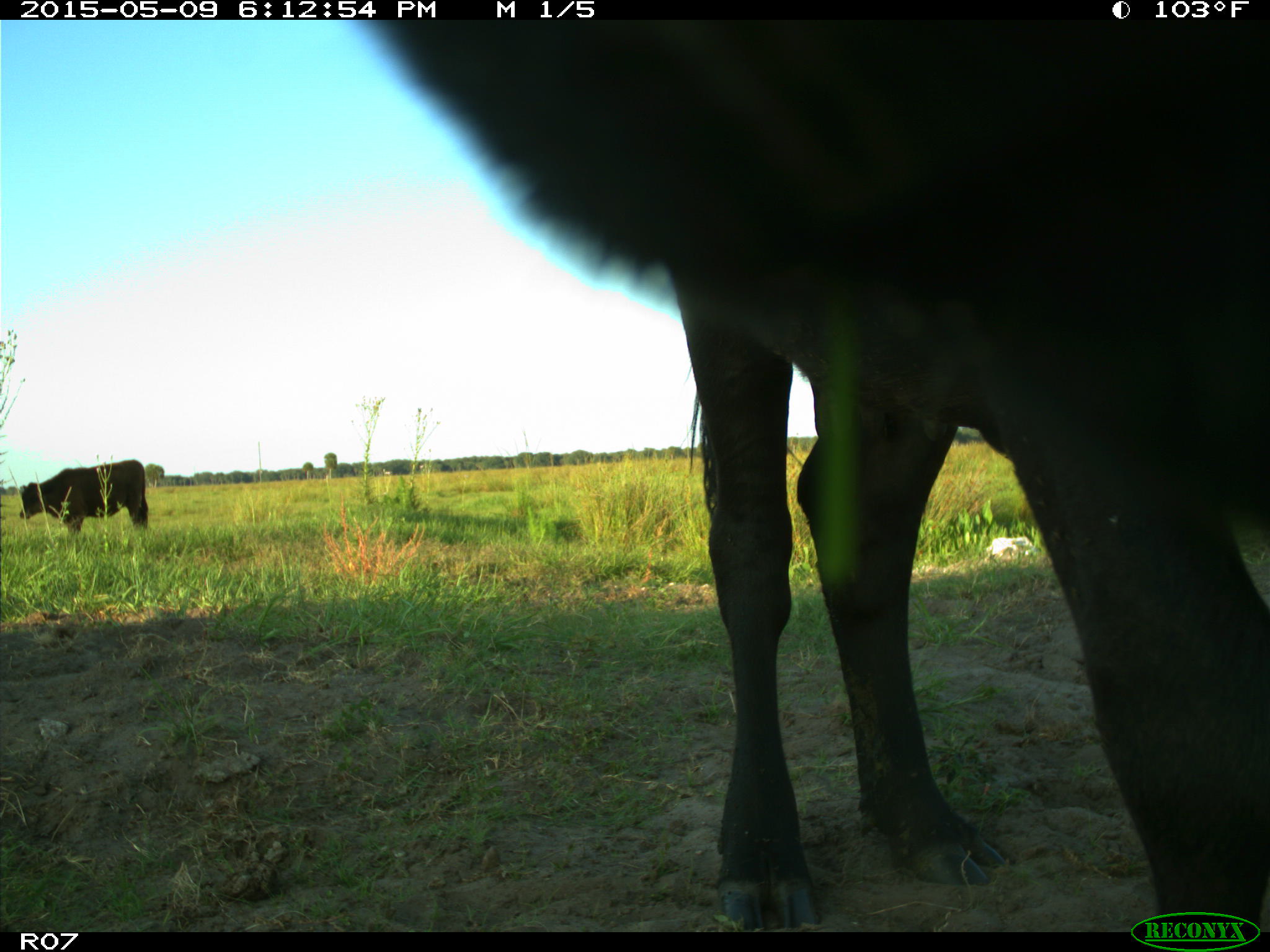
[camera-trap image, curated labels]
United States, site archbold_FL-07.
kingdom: Animalia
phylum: Chordata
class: Mammalia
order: Artiodactyla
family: Bovidae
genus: Bos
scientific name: Bos taurus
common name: domestic cow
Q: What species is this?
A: Bos taurus (domestic cow).